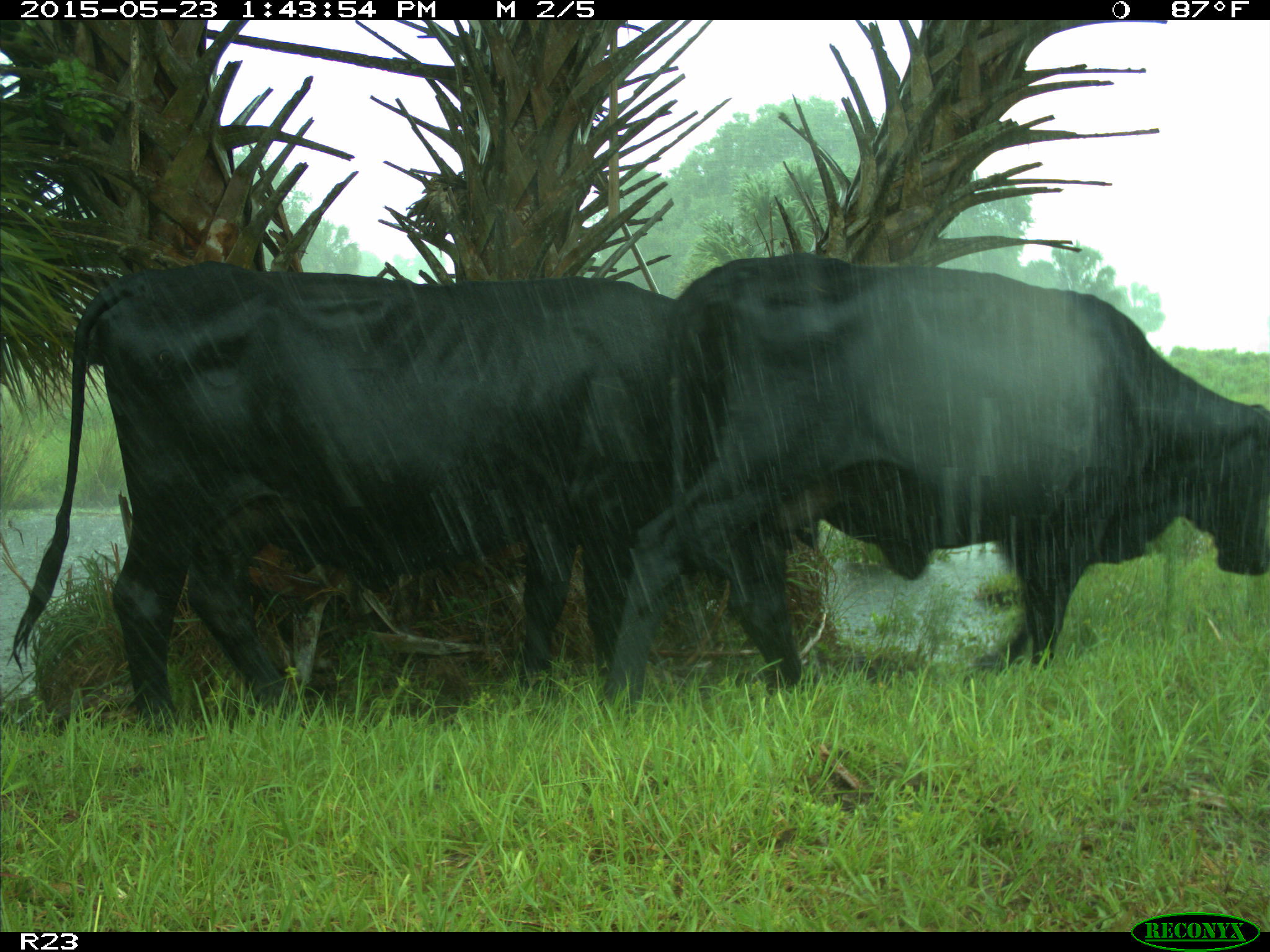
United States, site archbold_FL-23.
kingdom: Animalia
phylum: Chordata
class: Mammalia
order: Artiodactyla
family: Bovidae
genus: Bos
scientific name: Bos taurus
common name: domestic cow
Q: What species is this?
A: Bos taurus (domestic cow).